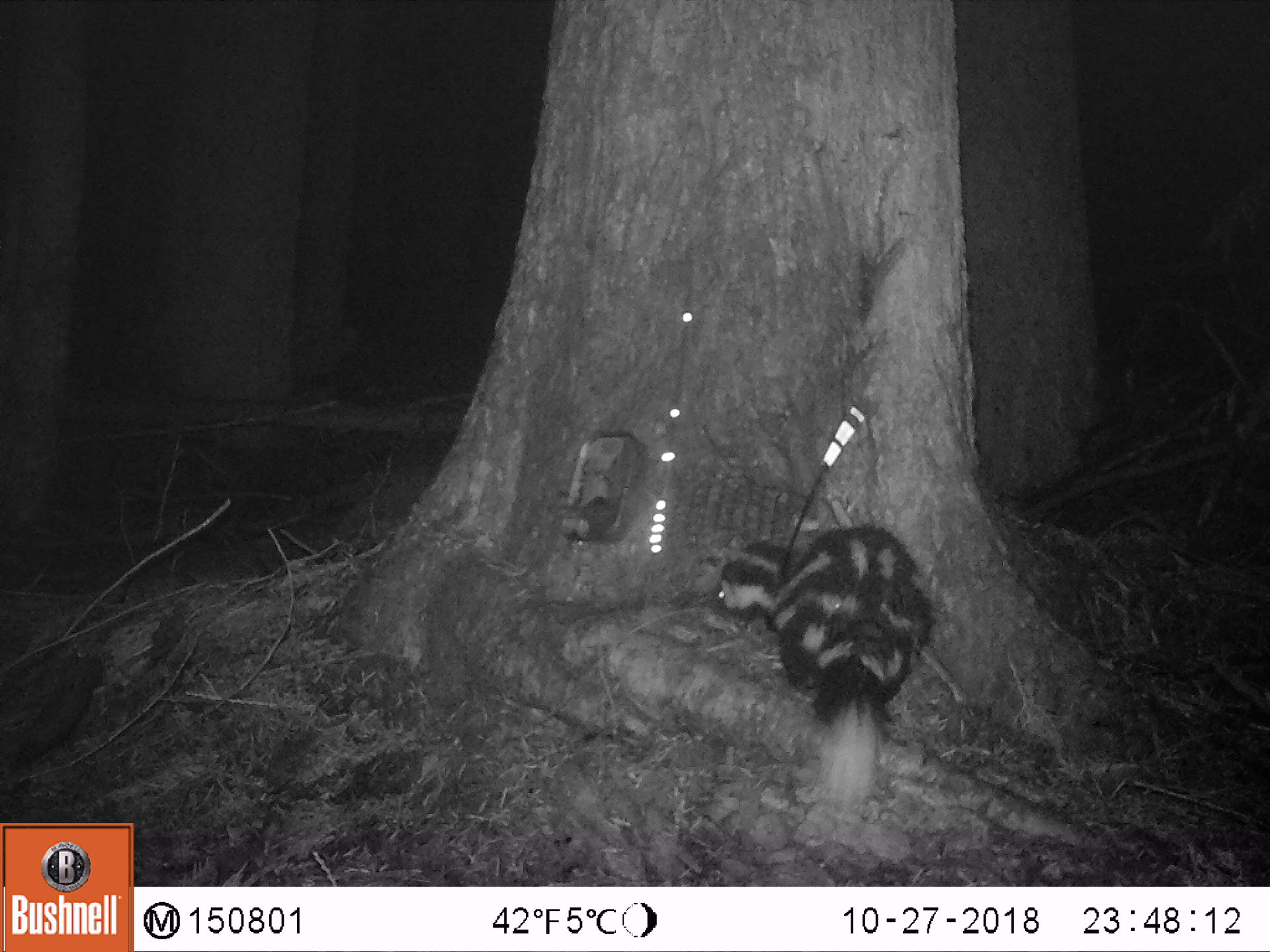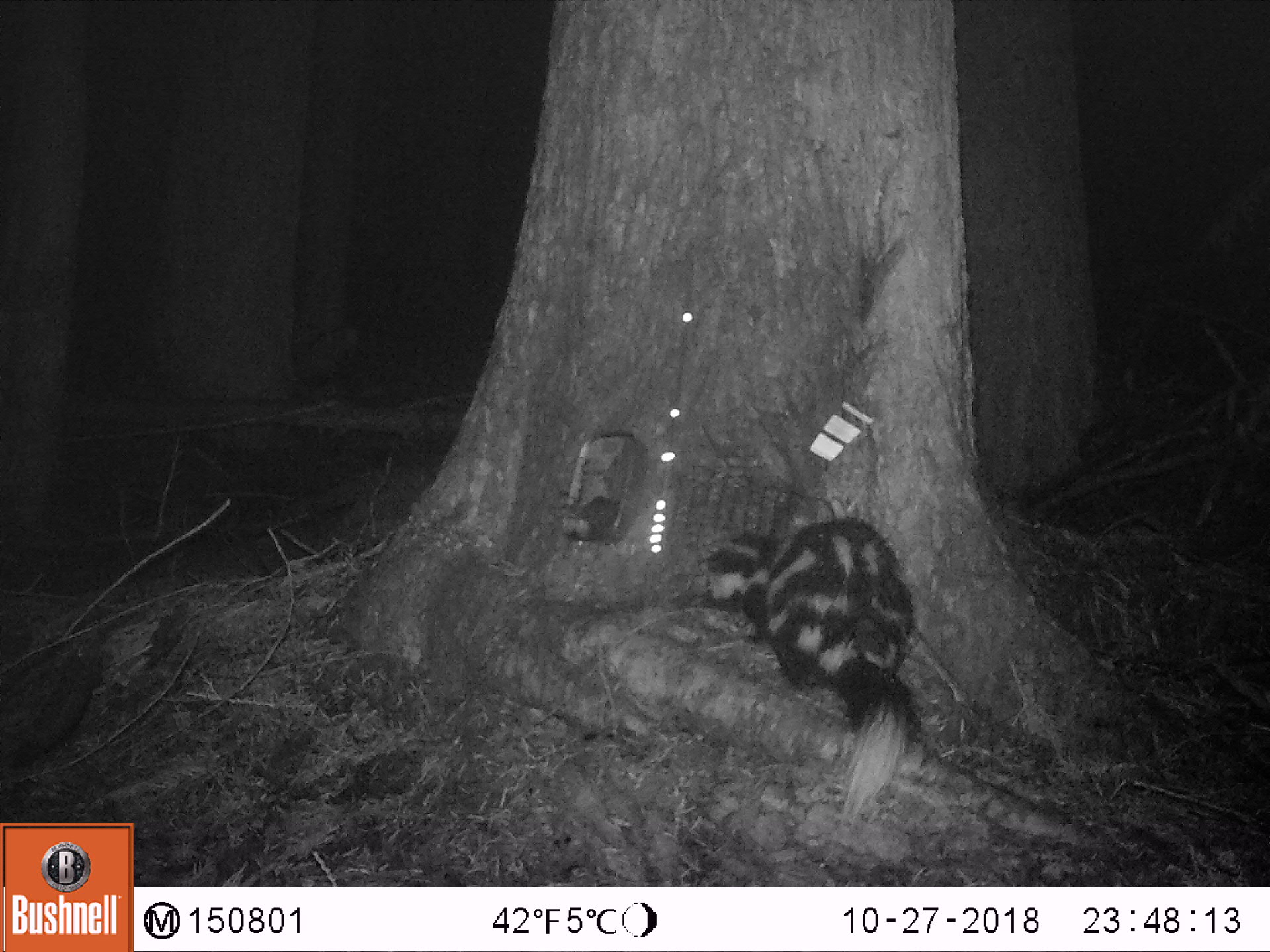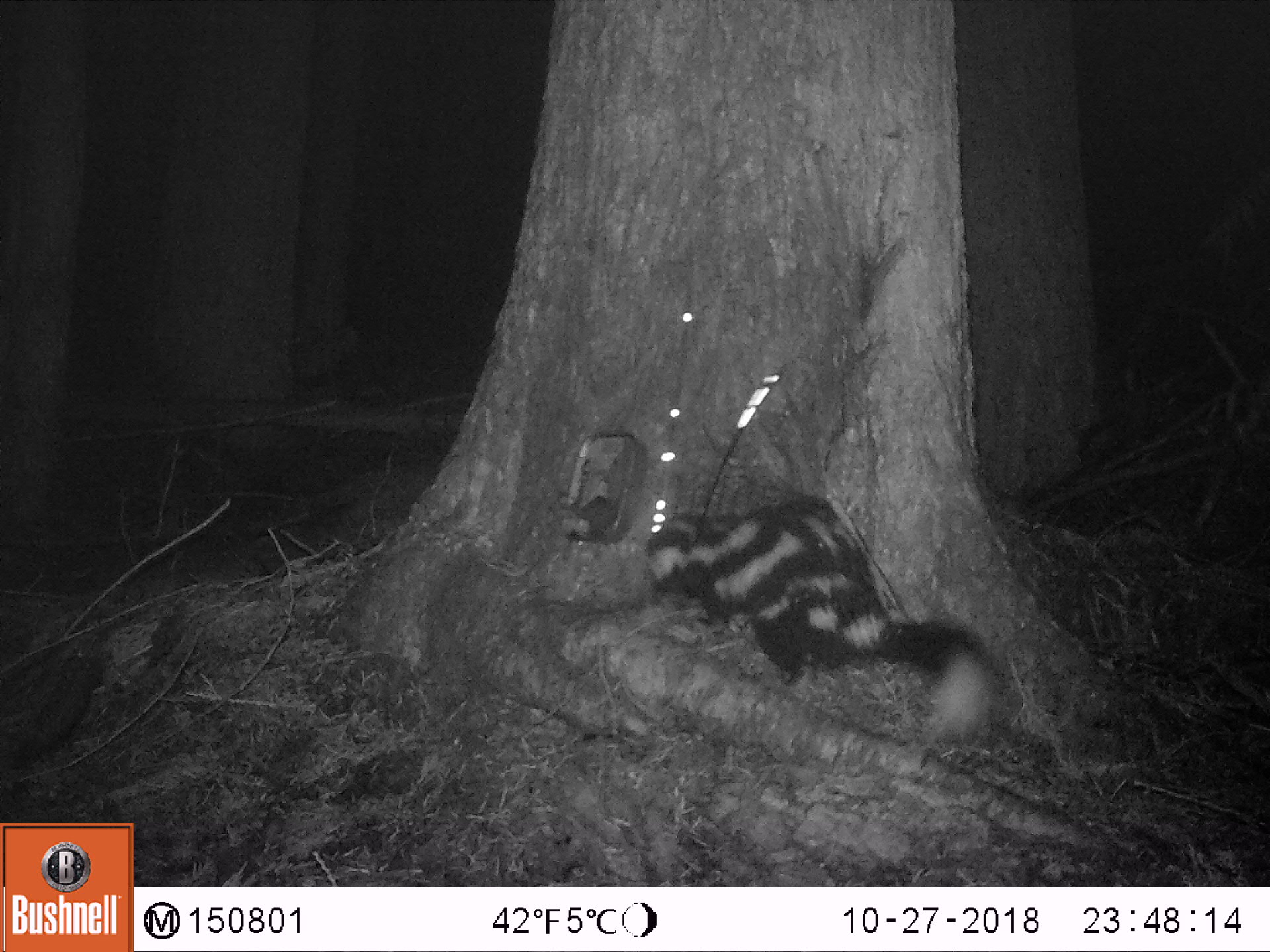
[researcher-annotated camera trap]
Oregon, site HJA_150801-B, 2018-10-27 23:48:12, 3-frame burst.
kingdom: Animalia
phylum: Chordata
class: Mammalia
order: Carnivora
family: Mephitidae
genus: Spilogale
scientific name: Spilogale gracilis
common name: western spotted skunk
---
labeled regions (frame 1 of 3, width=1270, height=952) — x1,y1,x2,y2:
western spotted skunk: 703,522,944,839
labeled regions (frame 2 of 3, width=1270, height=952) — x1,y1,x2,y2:
western spotted skunk: 681,519,948,851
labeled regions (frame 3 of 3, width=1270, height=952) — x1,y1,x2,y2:
western spotted skunk: 641,468,1005,763